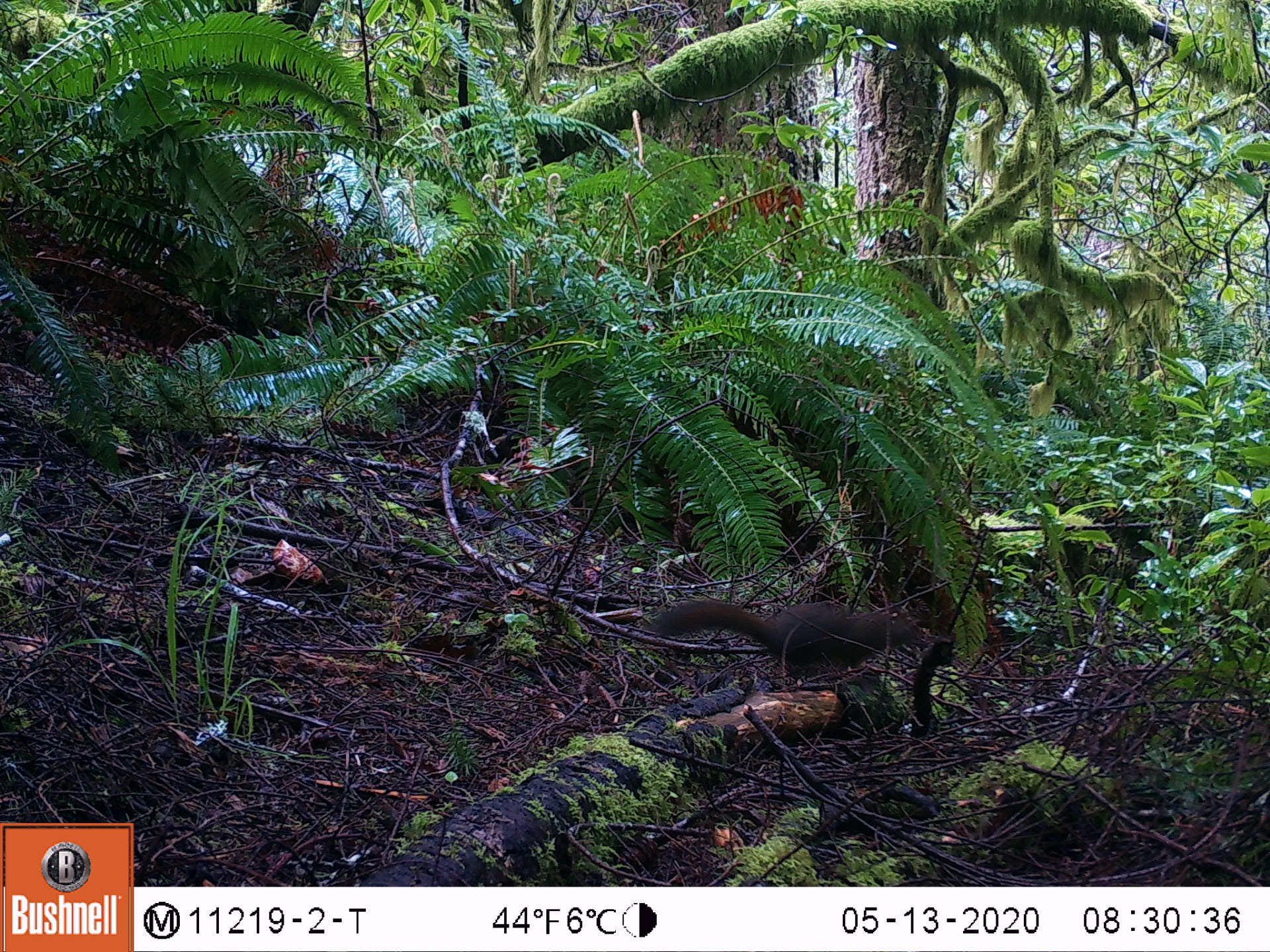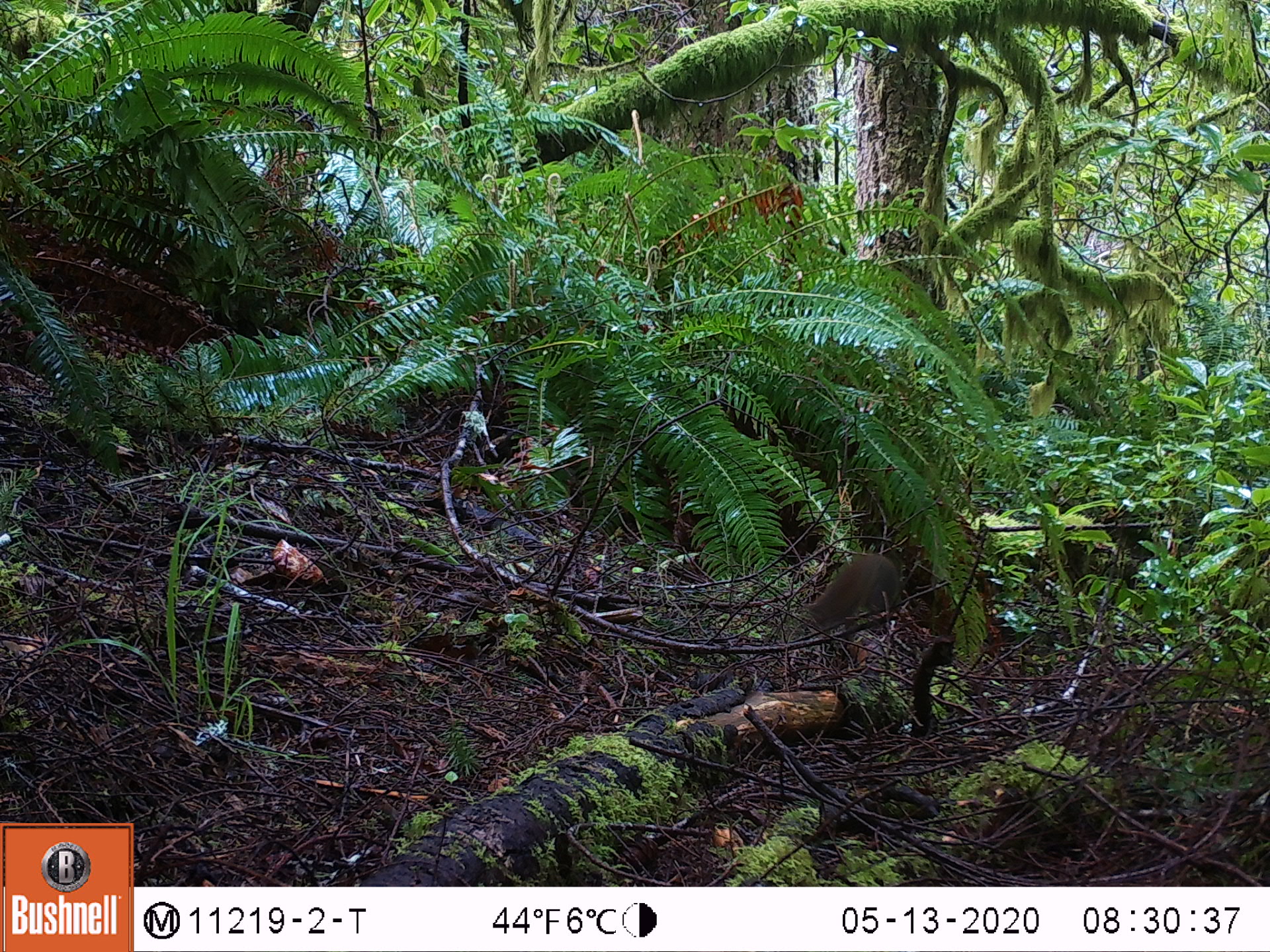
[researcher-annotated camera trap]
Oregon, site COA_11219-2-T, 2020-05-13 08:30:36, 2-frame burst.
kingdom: Animalia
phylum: Chordata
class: Mammalia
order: Rodentia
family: Sciuridae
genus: Tamiasciurus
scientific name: Tamiasciurus douglasii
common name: douglas squirrel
Douglas squirrel (Tamiasciurus douglasii).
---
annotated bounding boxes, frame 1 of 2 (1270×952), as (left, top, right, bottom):
douglas squirrel: (632, 599, 926, 686)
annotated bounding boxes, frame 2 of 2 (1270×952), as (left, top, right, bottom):
douglas squirrel: (813, 541, 907, 642)